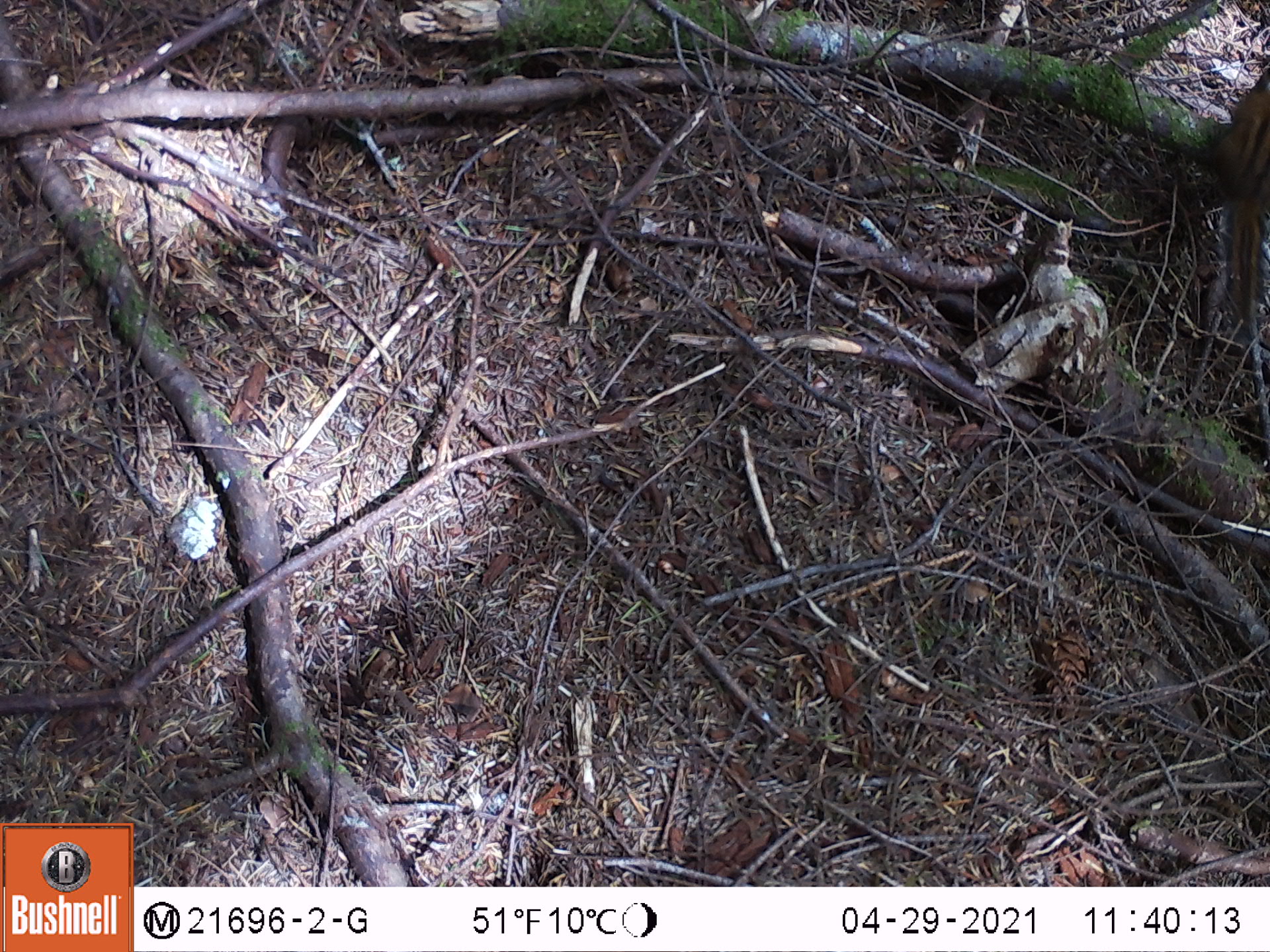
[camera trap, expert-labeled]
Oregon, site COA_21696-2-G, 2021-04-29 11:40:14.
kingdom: Animalia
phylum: Chordata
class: Mammalia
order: Rodentia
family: Sciuridae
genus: Neotamias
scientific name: Neotamias townsendii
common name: townsend's chipmunk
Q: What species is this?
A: Townsend's chipmunk (Neotamias townsendii).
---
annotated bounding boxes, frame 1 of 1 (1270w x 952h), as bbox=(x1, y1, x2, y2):
townsend's chipmunk: bbox=(1196, 44, 1269, 331)